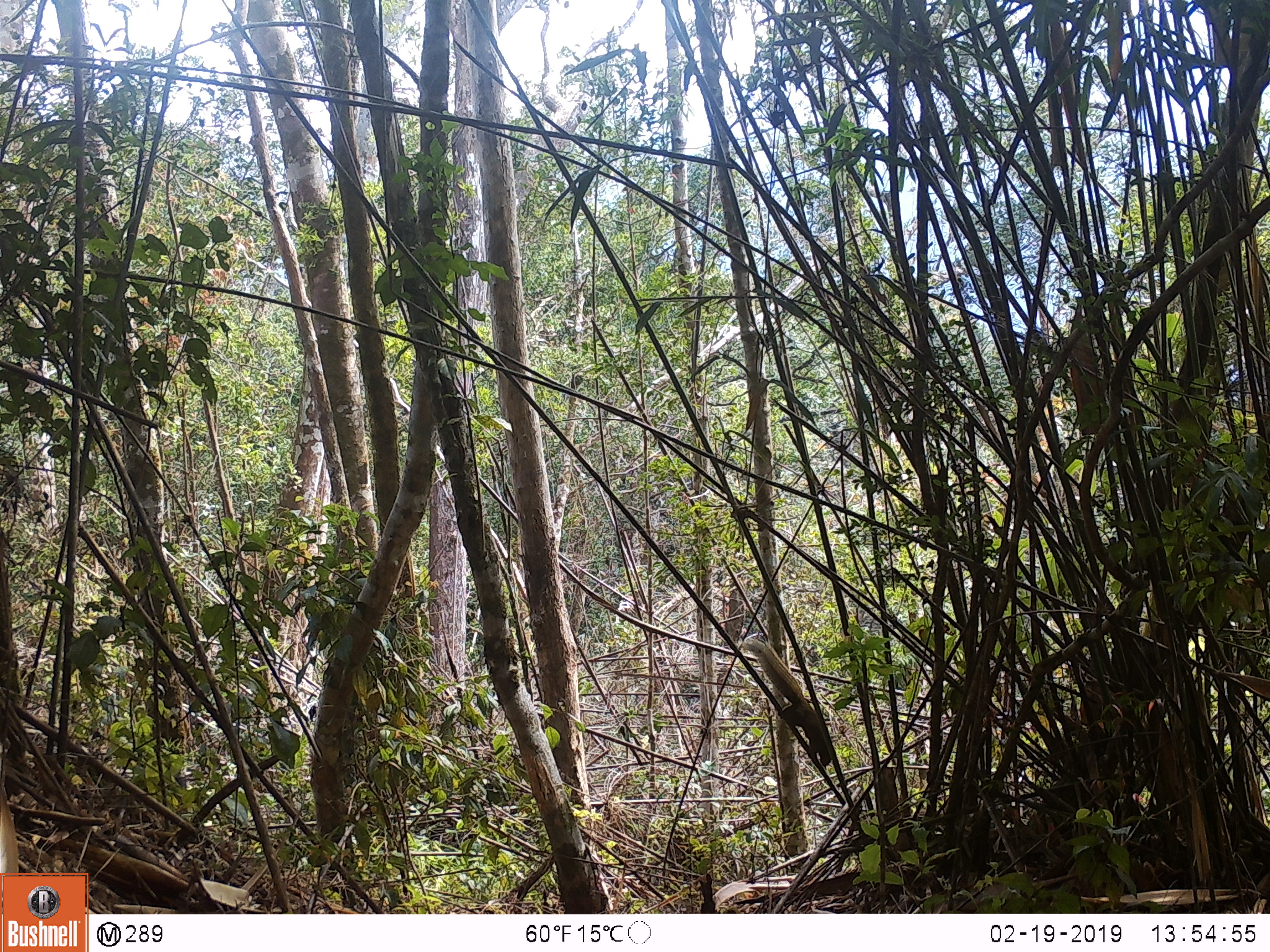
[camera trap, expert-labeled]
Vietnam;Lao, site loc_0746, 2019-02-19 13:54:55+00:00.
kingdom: Animalia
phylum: Chordata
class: Mammalia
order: Rodentia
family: Sciuridae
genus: Callosciurus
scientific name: Callosciurus erythraeus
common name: pallas's squirrel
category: pallass squirrel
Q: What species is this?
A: Pallass squirrel (pallas's squirrel) (Callosciurus erythraeus).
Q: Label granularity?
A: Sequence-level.